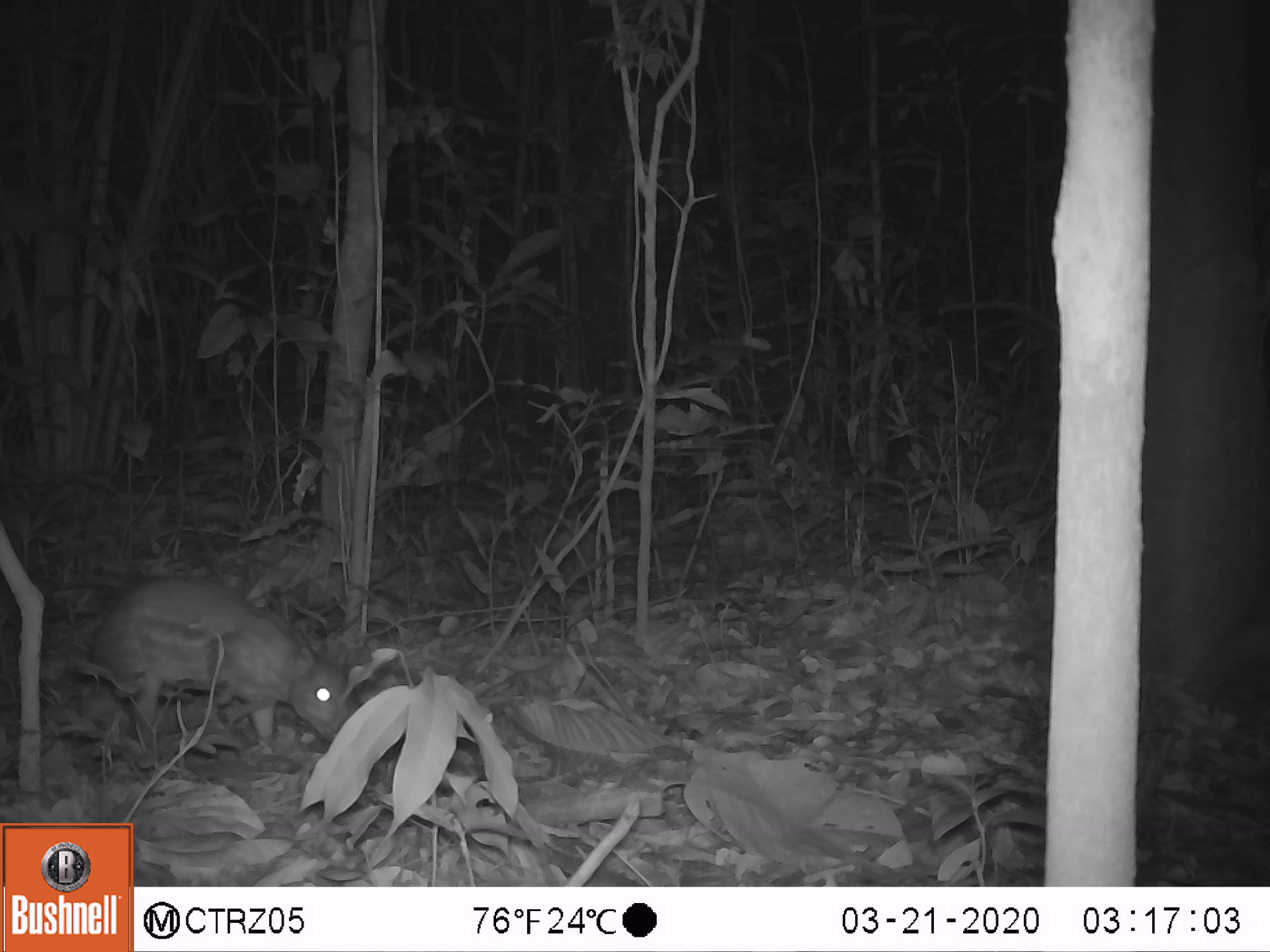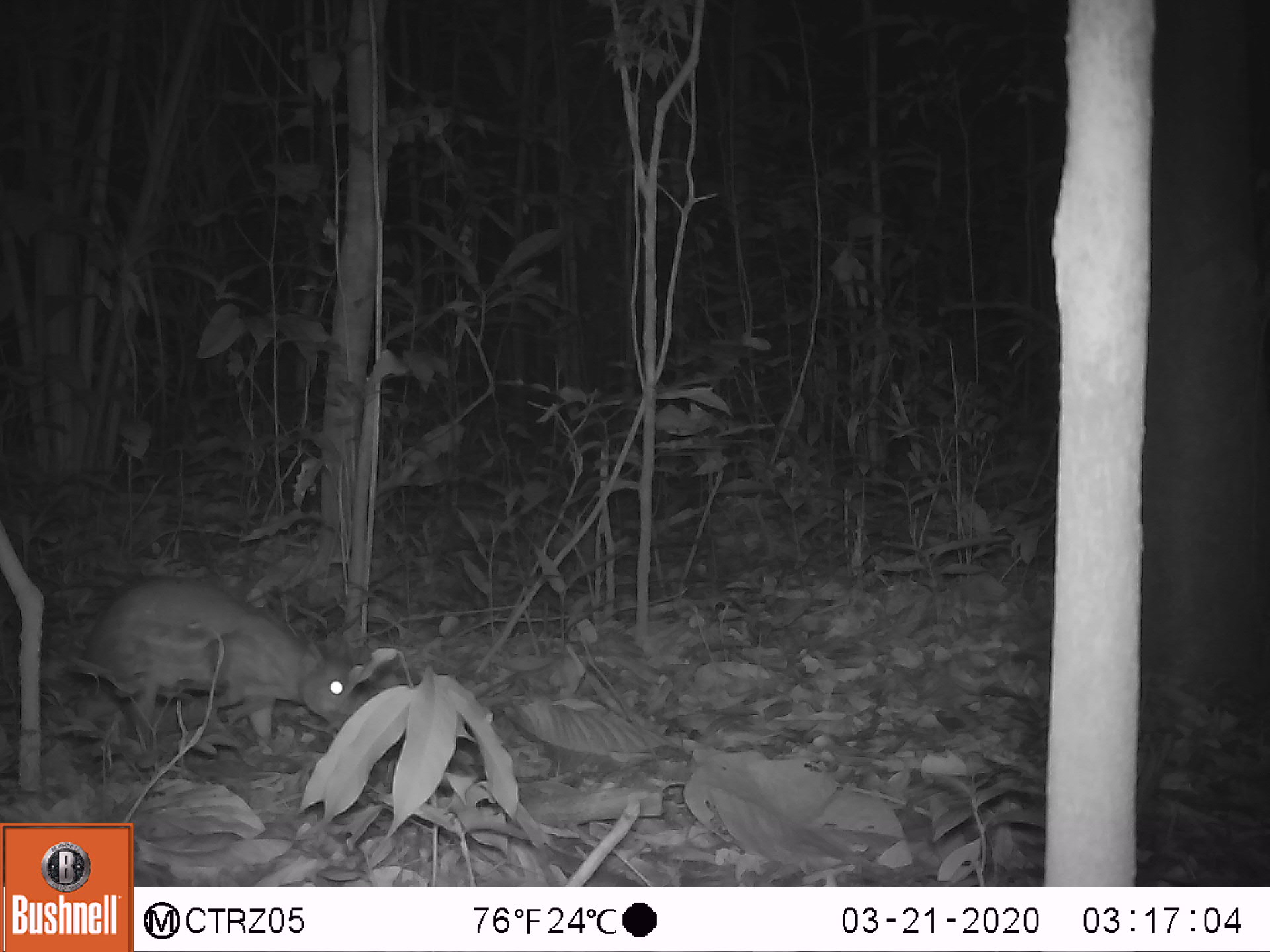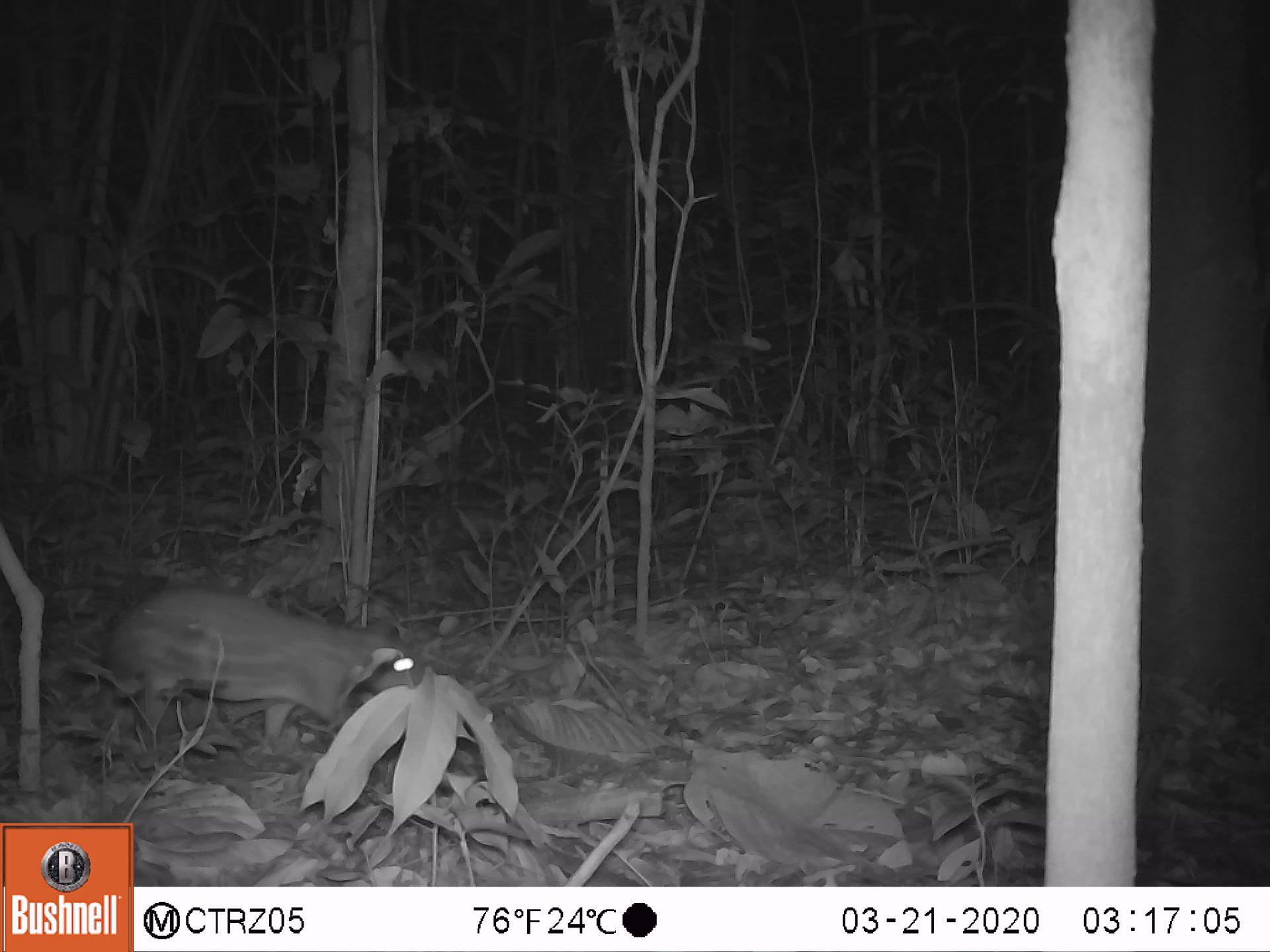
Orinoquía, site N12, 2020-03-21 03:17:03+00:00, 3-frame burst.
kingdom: Animalia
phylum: Chordata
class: Mammalia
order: Rodentia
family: Cuniculidae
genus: Cuniculus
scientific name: Cuniculus paca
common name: spotted paca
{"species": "spotted paca (Cuniculus paca)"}